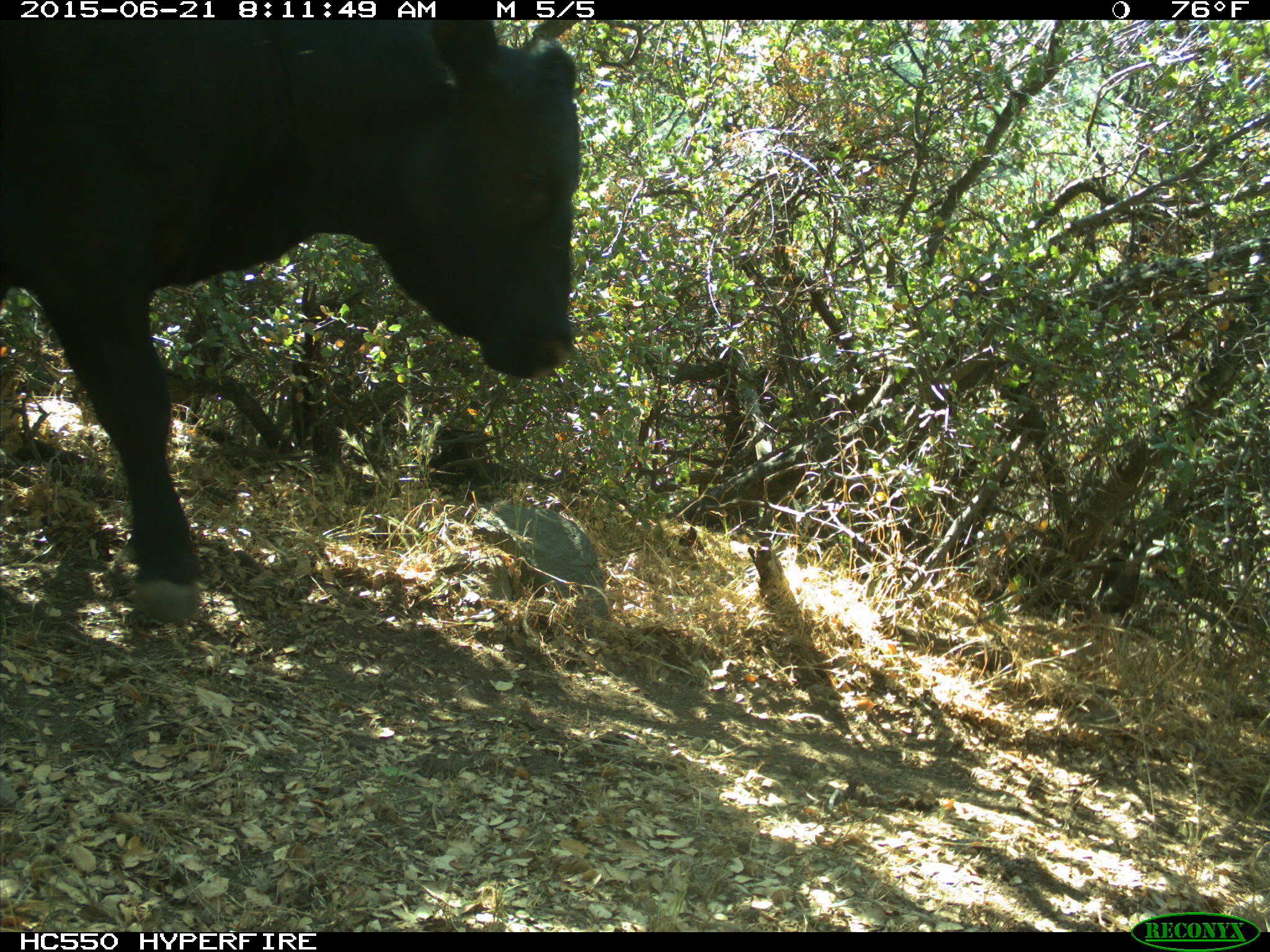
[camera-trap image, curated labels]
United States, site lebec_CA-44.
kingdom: Animalia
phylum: Chordata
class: Mammalia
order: Artiodactyla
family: Bovidae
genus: Bos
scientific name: Bos taurus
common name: domestic cow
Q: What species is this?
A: Bos taurus (domestic cow).